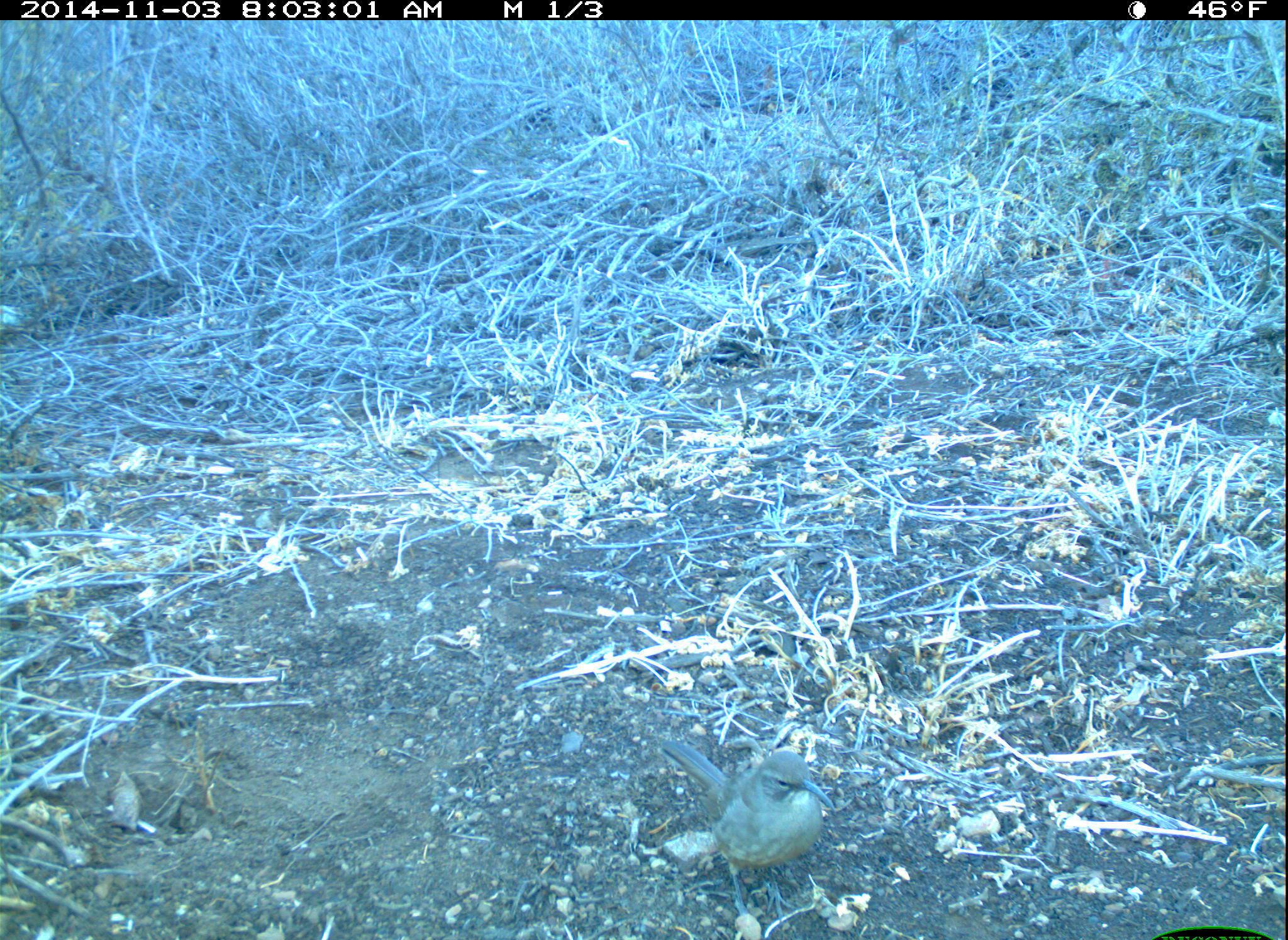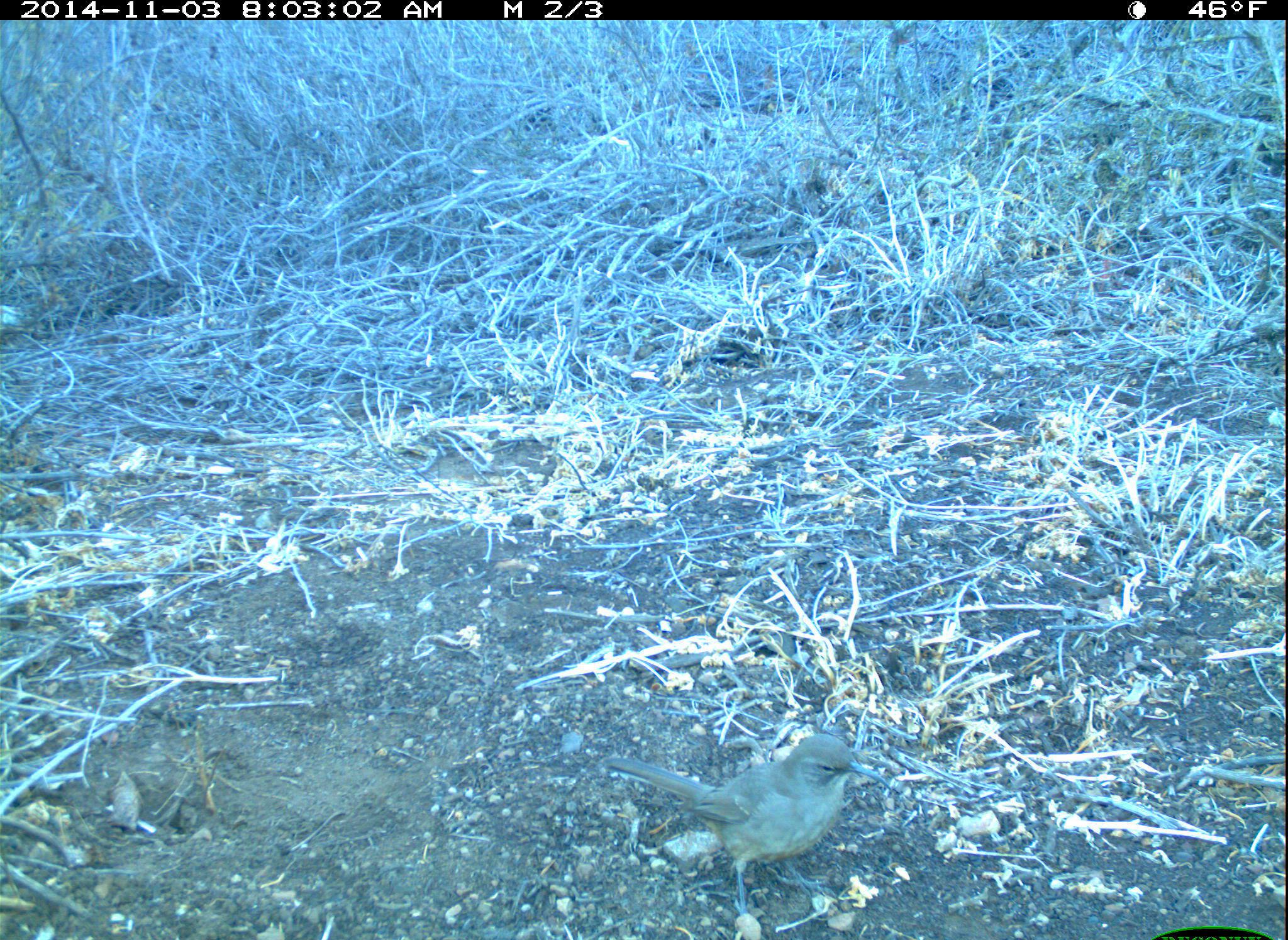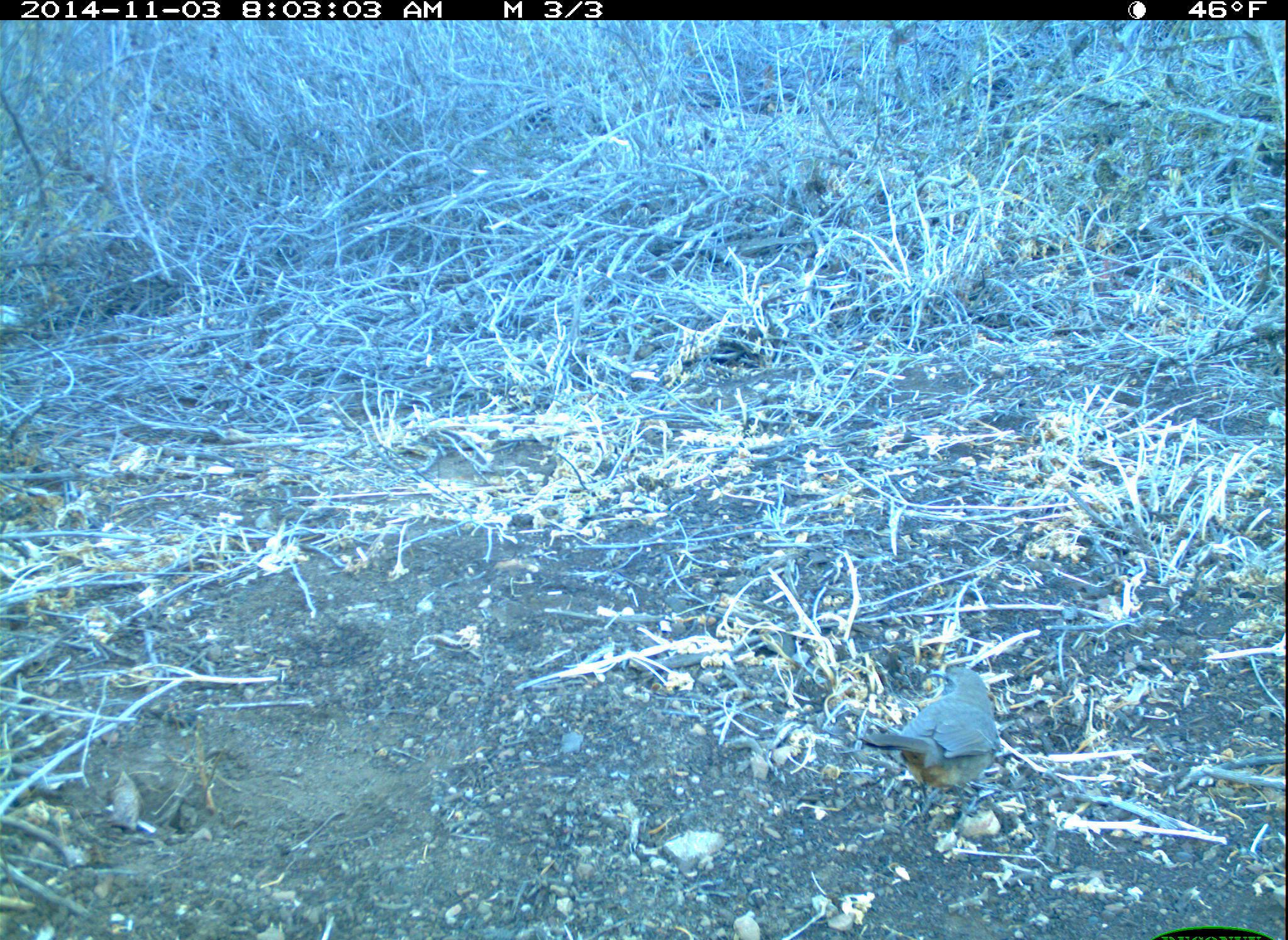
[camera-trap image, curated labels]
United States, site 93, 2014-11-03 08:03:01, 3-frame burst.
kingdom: Animalia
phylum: Chordata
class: Aves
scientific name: Aves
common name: bird